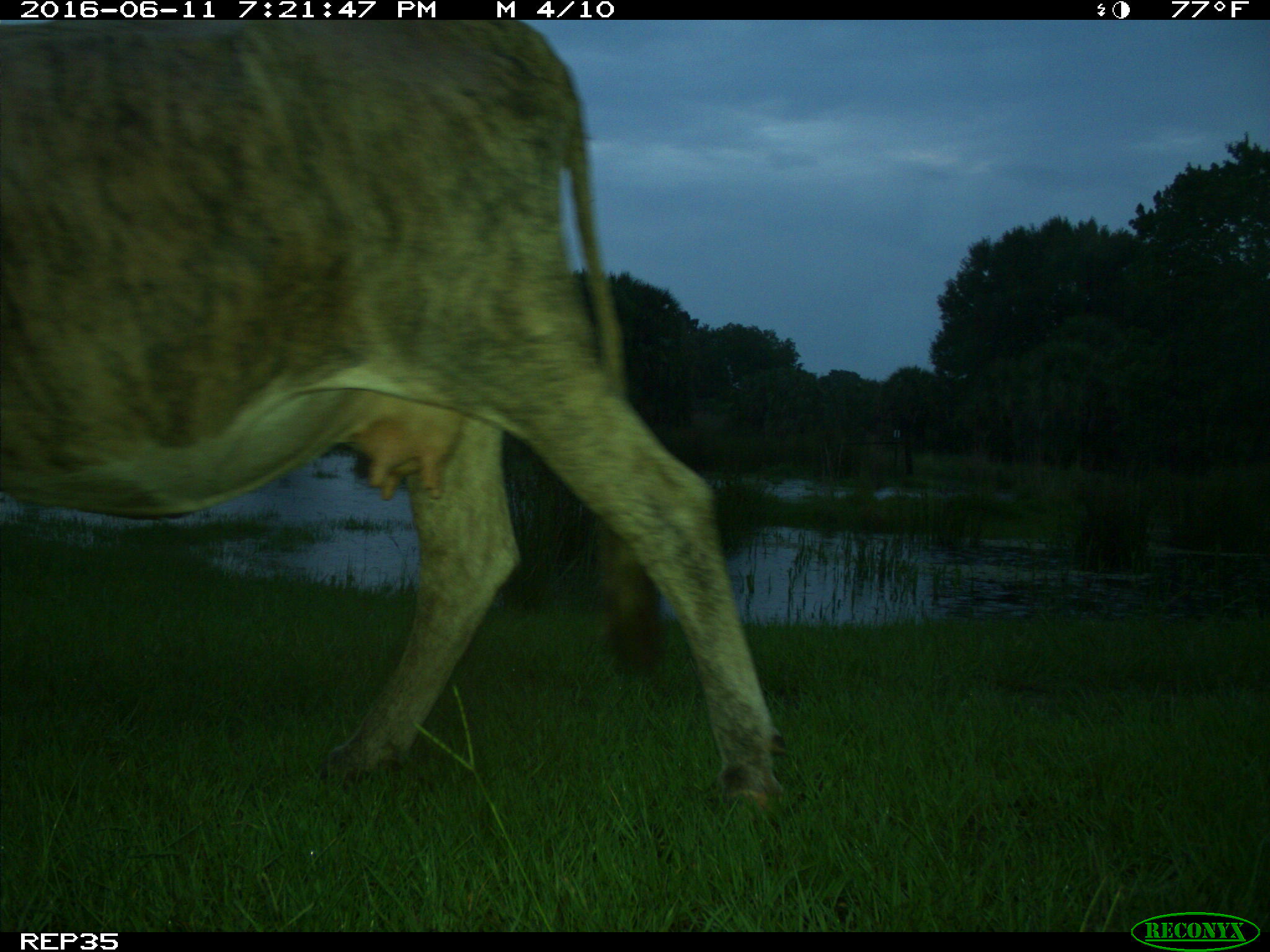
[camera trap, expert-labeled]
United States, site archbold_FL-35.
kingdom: Animalia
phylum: Chordata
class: Mammalia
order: Artiodactyla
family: Bovidae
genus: Bos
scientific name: Bos taurus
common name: domestic cow